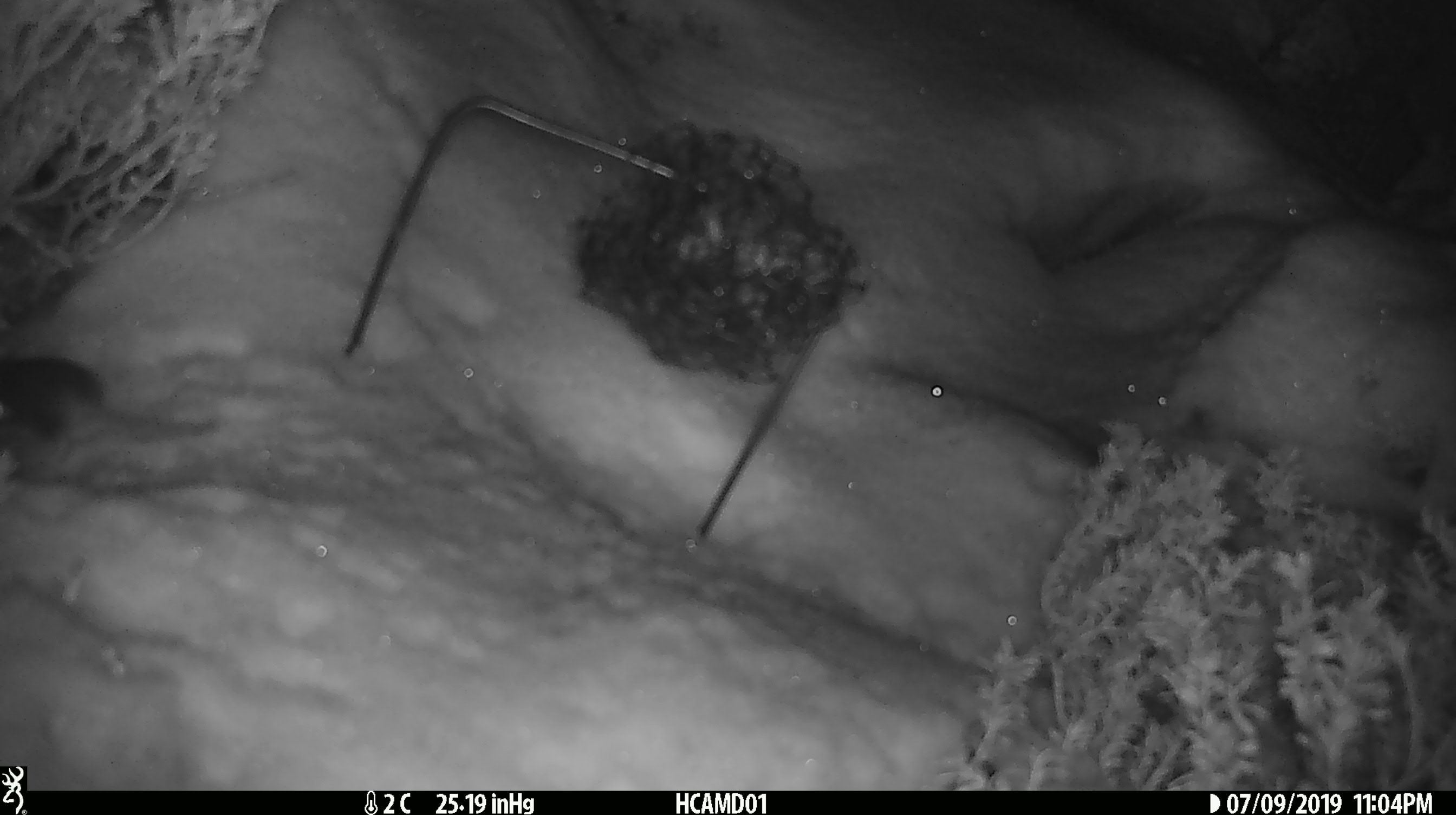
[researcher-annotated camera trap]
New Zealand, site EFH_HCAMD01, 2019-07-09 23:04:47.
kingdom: Animalia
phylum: Chordata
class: Mammalia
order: Rodentia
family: Muridae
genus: Mus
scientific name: Mus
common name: mouse